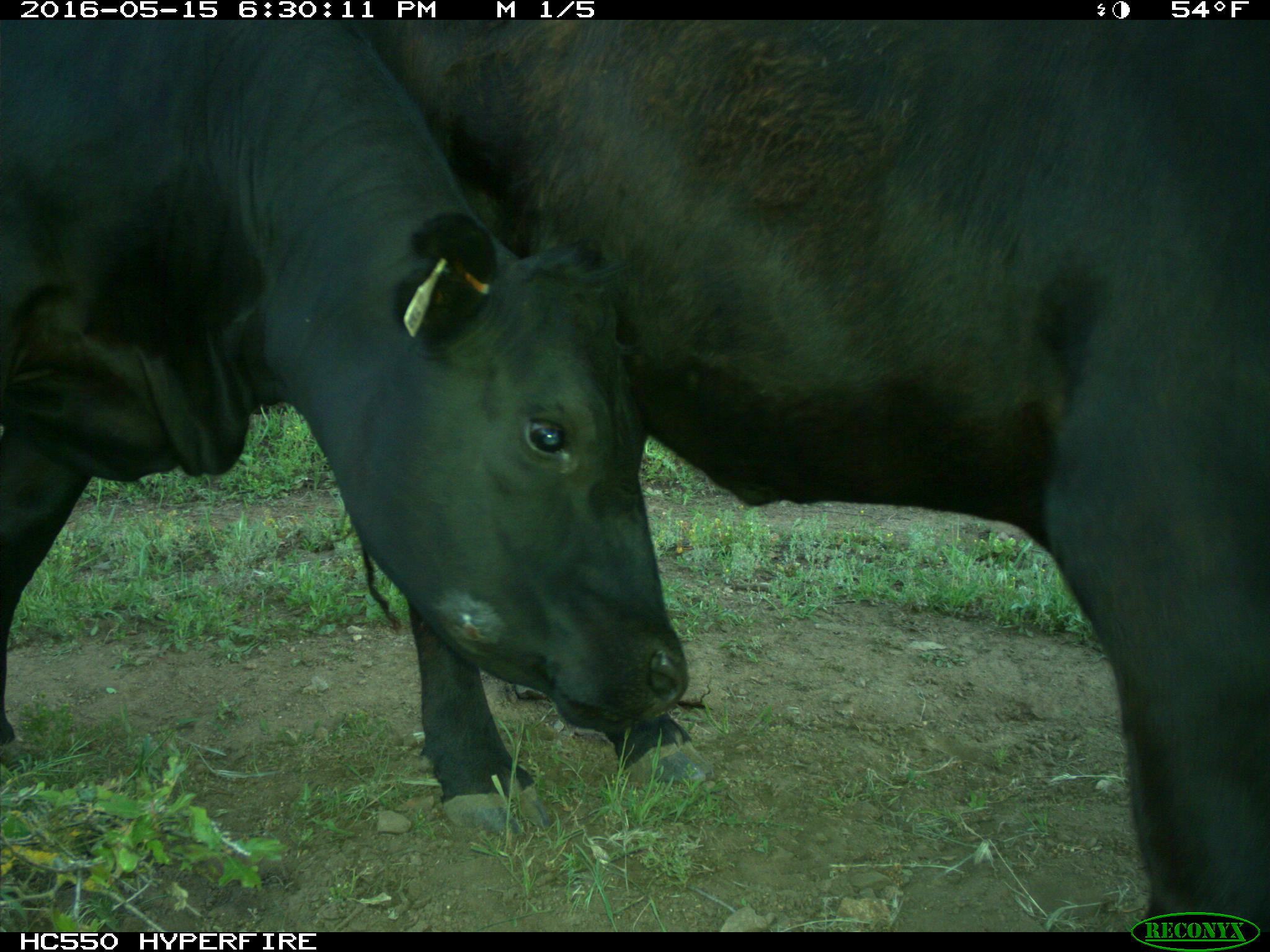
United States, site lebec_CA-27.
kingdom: Animalia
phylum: Chordata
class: Mammalia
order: Artiodactyla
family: Bovidae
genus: Bos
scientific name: Bos taurus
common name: domestic cow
Bos taurus (domestic cow).